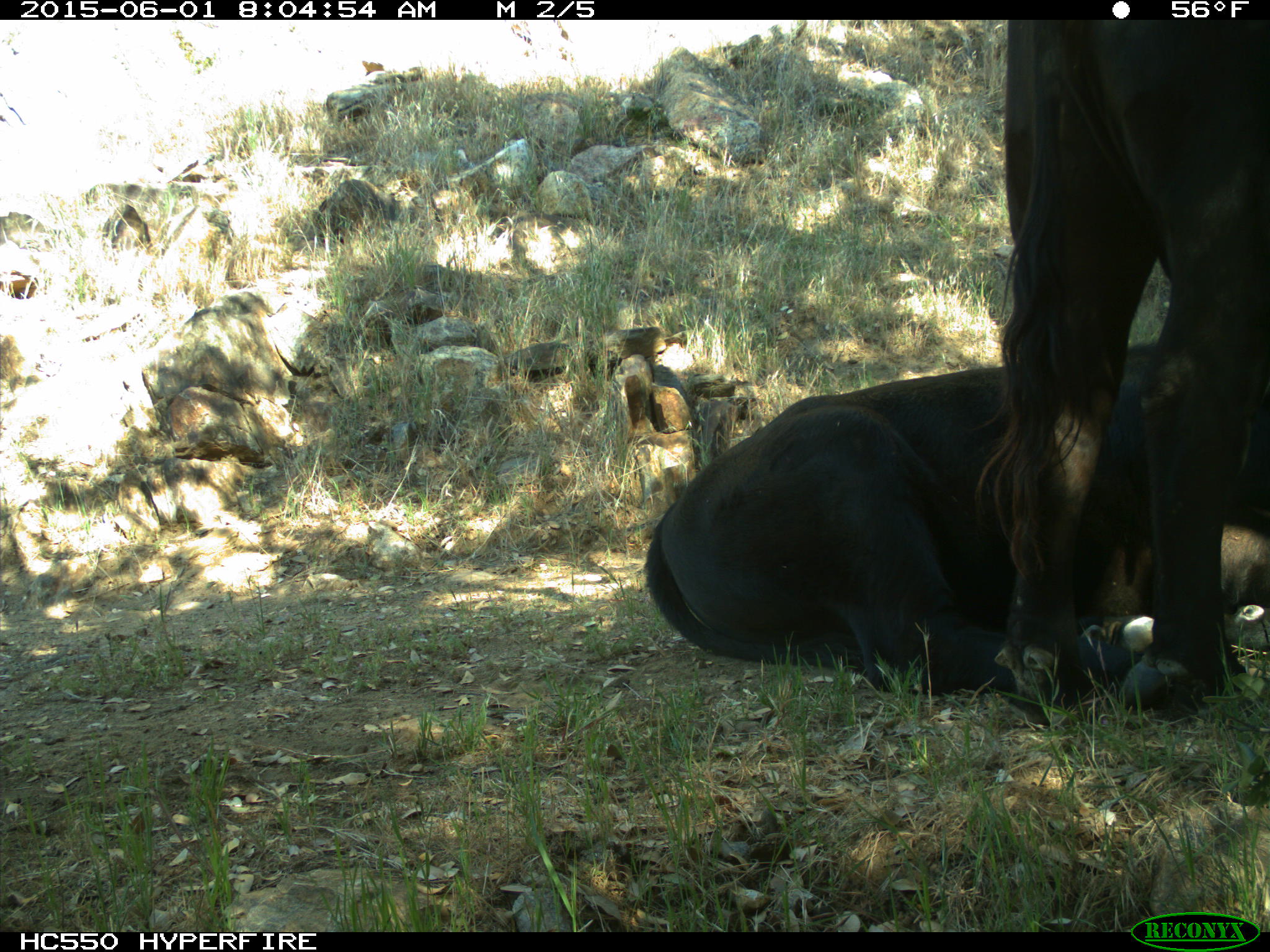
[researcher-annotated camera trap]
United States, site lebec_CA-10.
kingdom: Animalia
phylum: Chordata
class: Mammalia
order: Artiodactyla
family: Bovidae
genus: Bos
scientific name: Bos taurus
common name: domestic cow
Bos taurus (domestic cow).